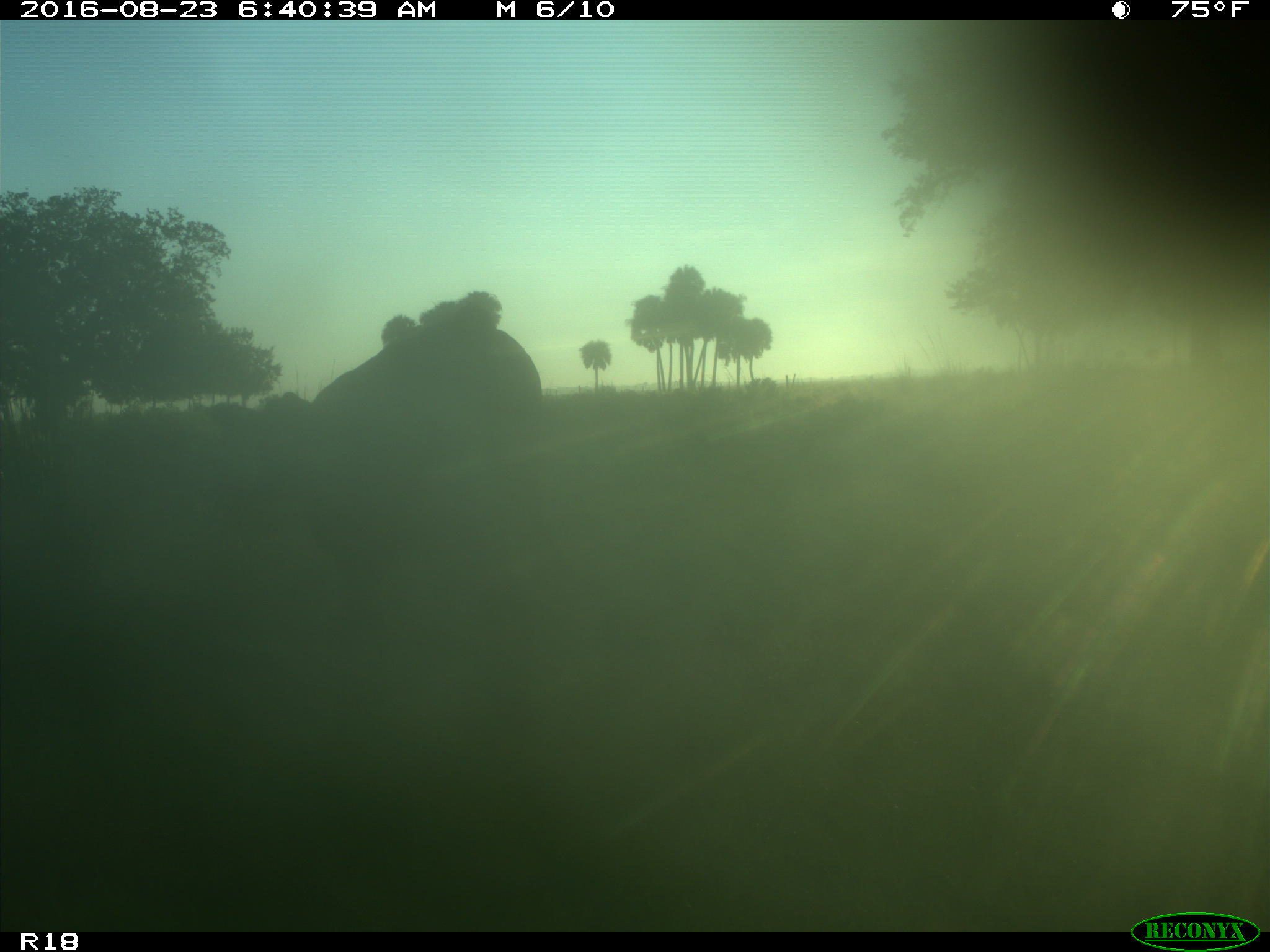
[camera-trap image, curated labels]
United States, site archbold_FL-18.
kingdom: Animalia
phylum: Chordata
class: Mammalia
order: Artiodactyla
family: Bovidae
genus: Bos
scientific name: Bos taurus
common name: domestic cow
Bos taurus (domestic cow).